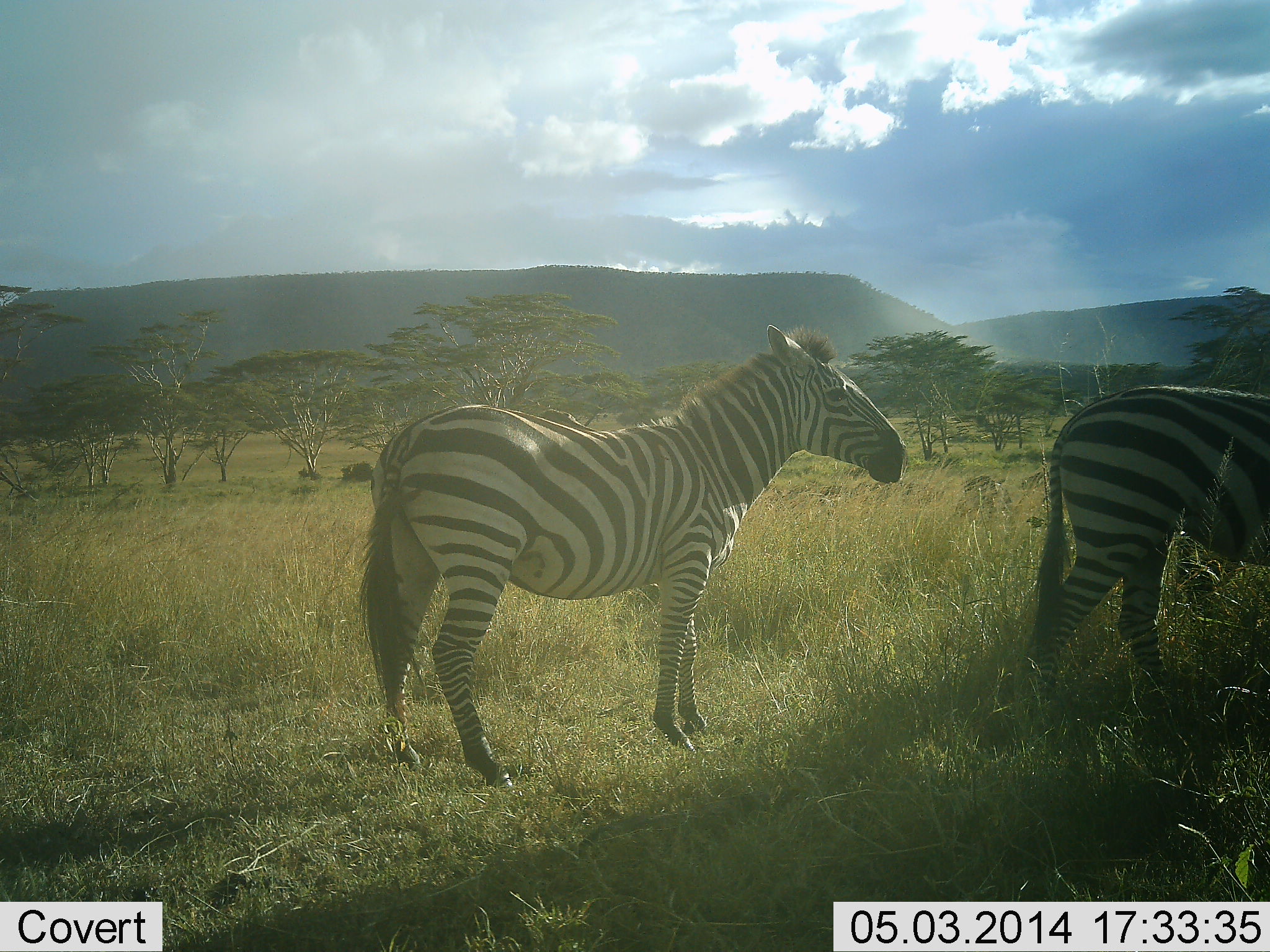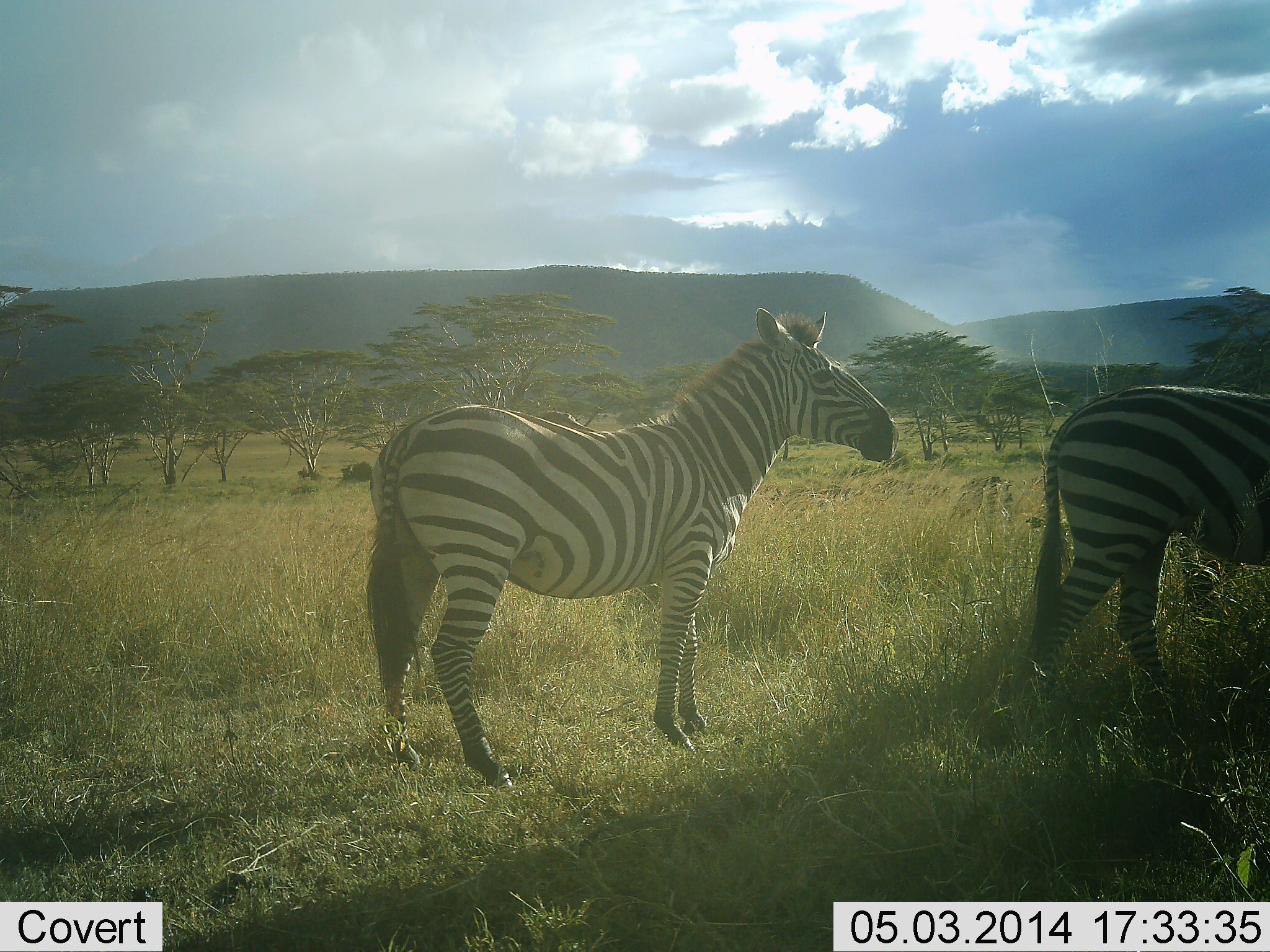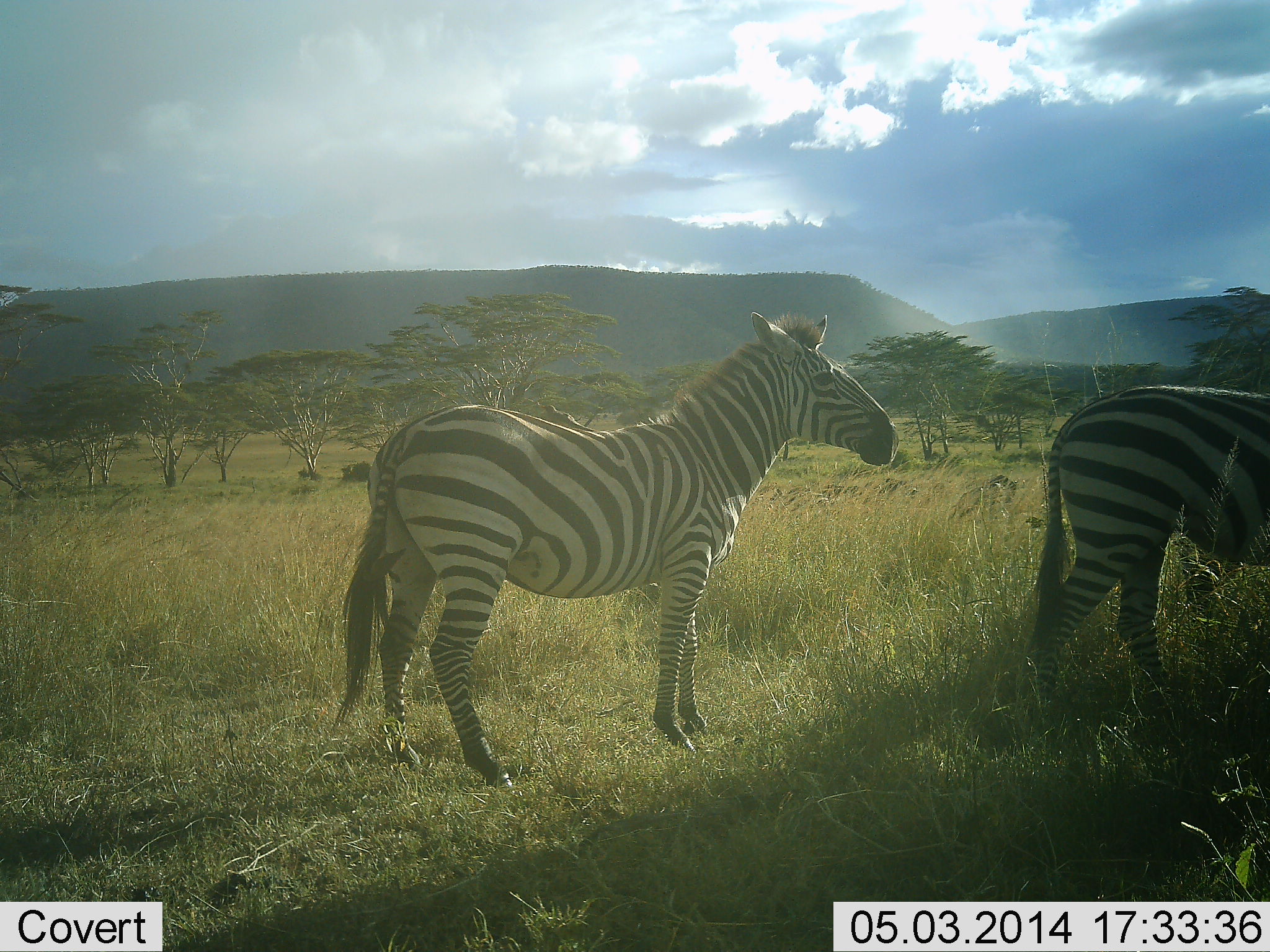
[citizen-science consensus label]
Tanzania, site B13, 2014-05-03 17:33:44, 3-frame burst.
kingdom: Animalia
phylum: Chordata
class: Mammalia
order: Perissodactyla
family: Equidae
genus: Equus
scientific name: Equus quagga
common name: plains zebra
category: zebra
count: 2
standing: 91%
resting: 1%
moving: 18%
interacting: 0%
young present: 0%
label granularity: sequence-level